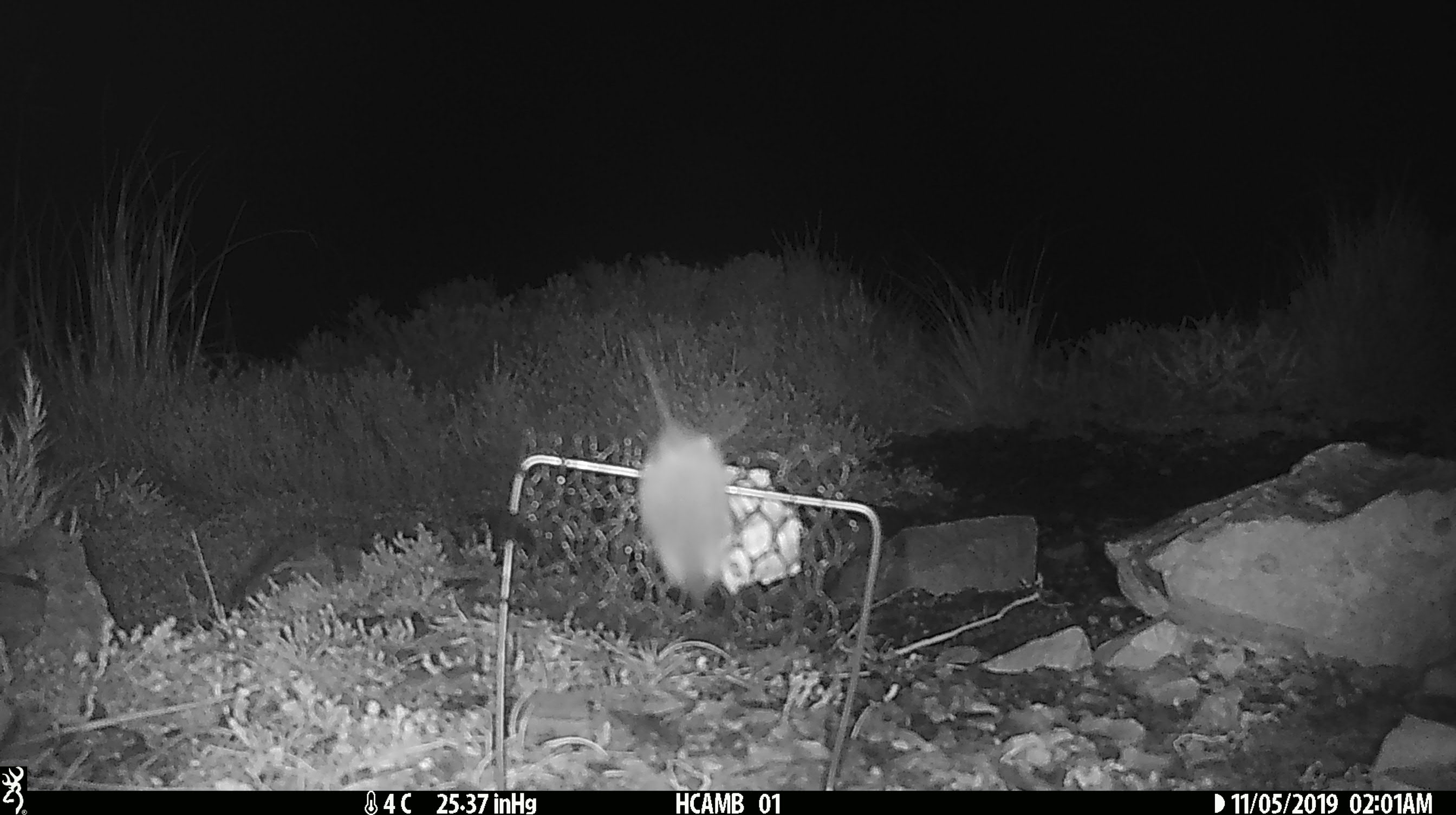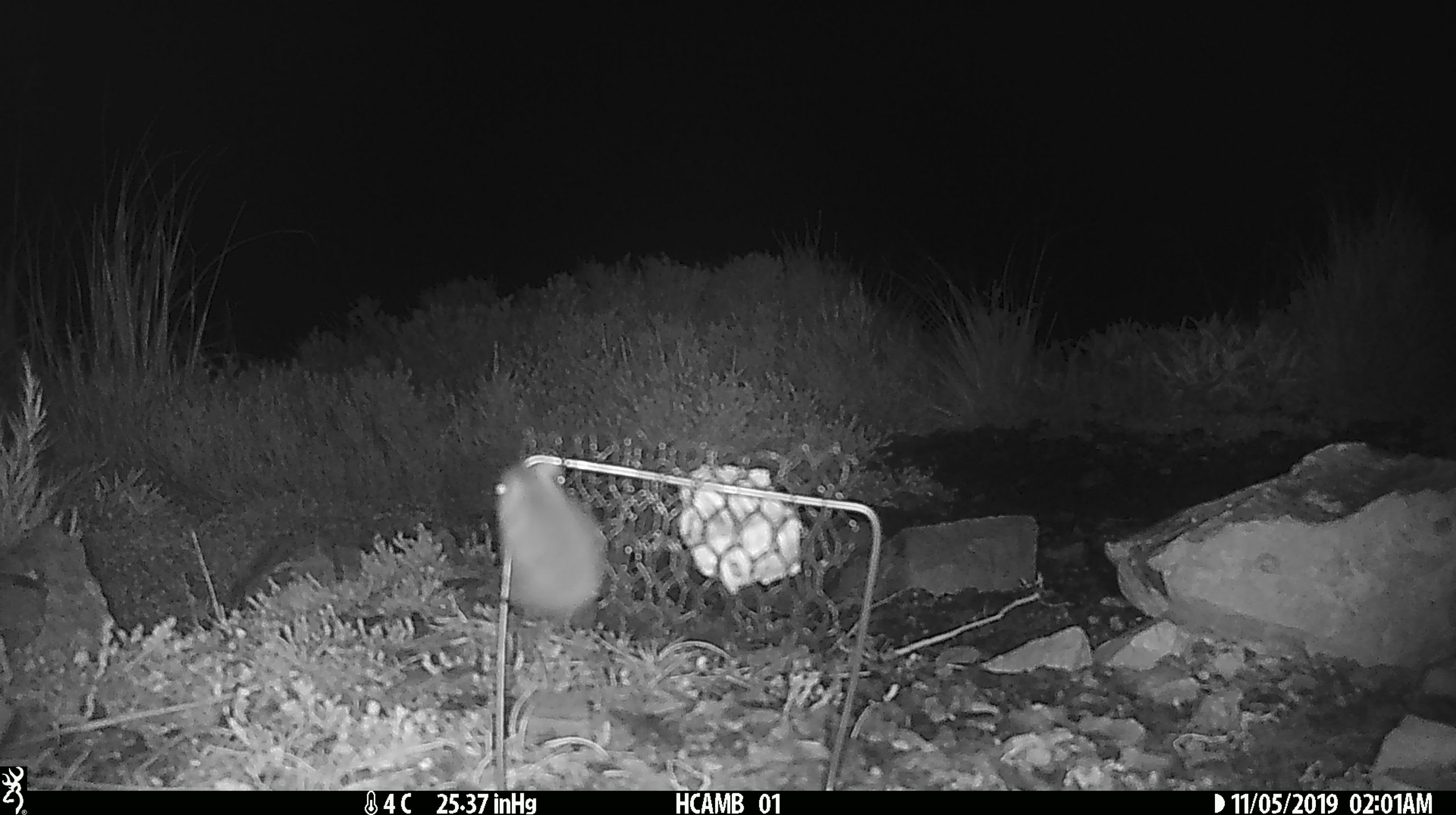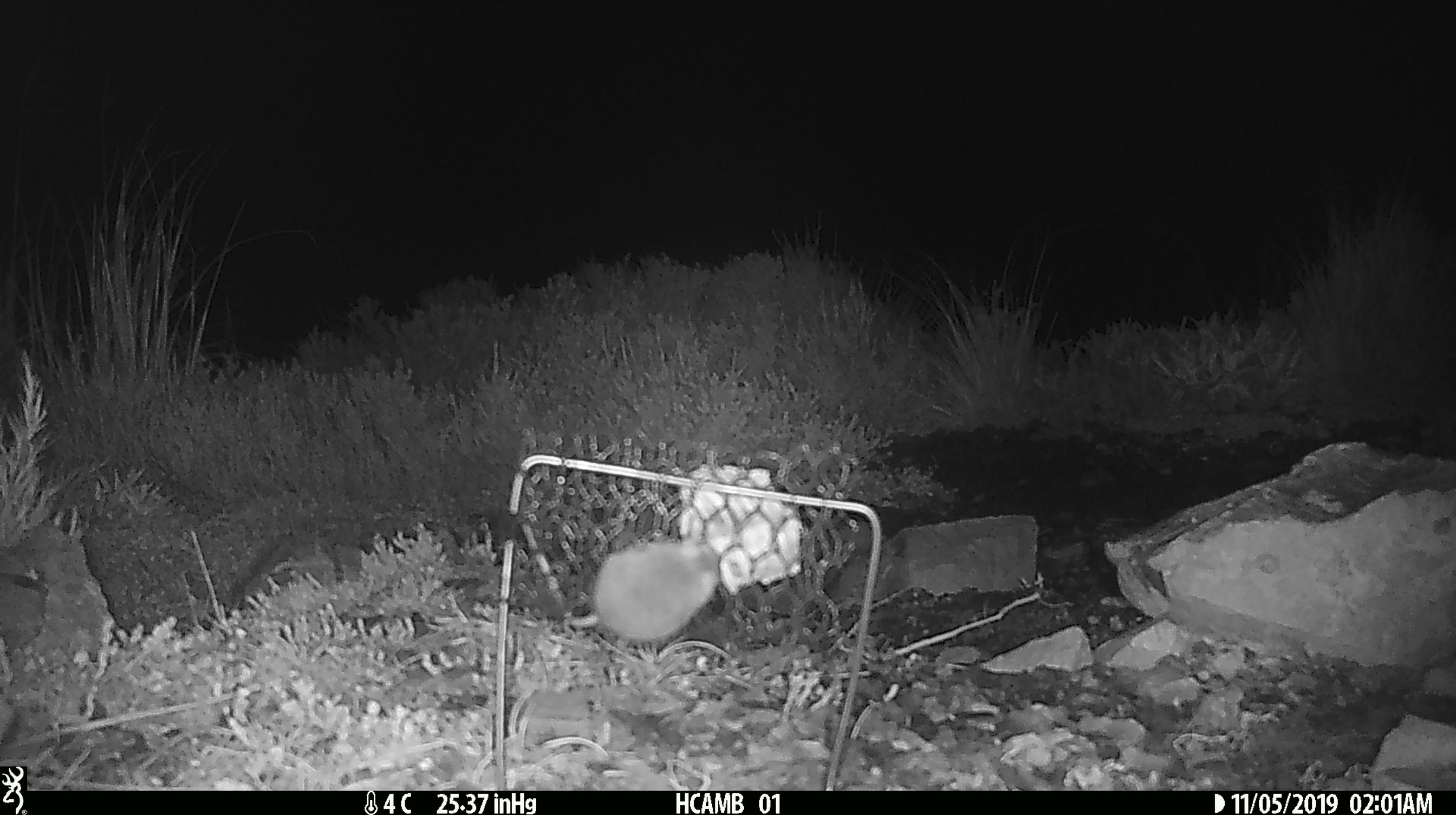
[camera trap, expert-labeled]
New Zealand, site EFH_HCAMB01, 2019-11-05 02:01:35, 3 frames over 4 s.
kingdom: Animalia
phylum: Chordata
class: Mammalia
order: Rodentia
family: Muridae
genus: Mus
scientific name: Mus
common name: mouse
Mouse (Mus).